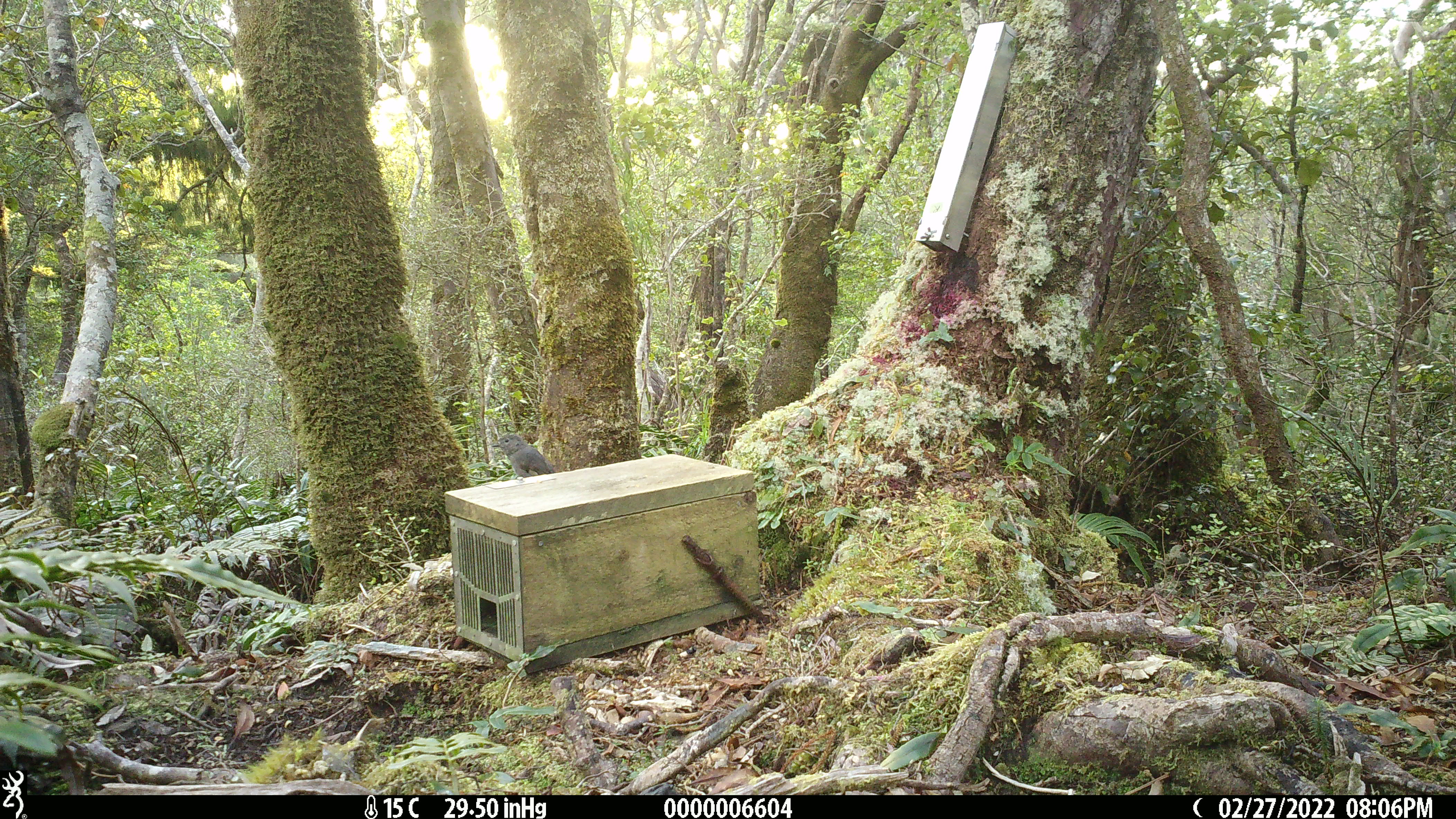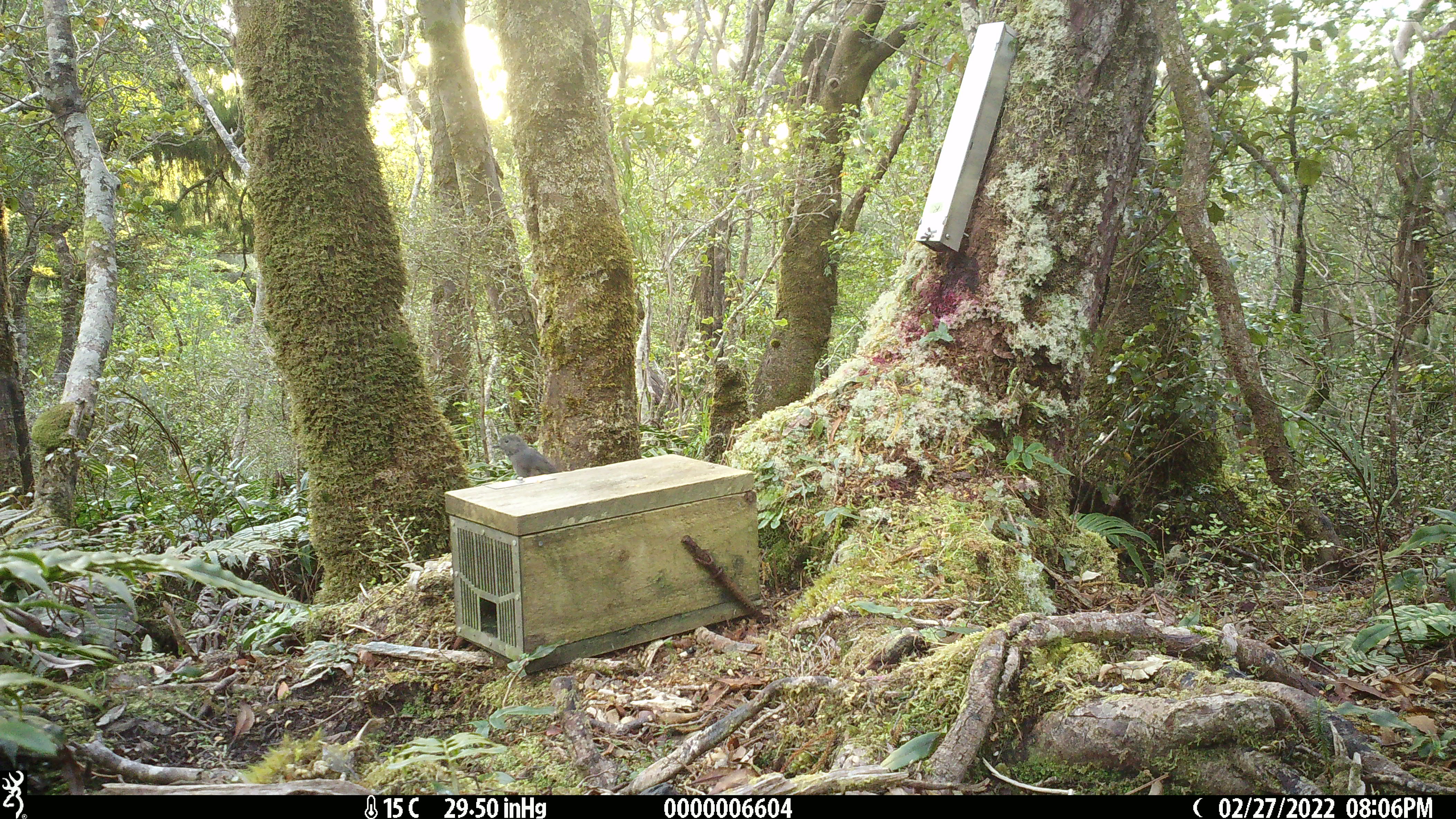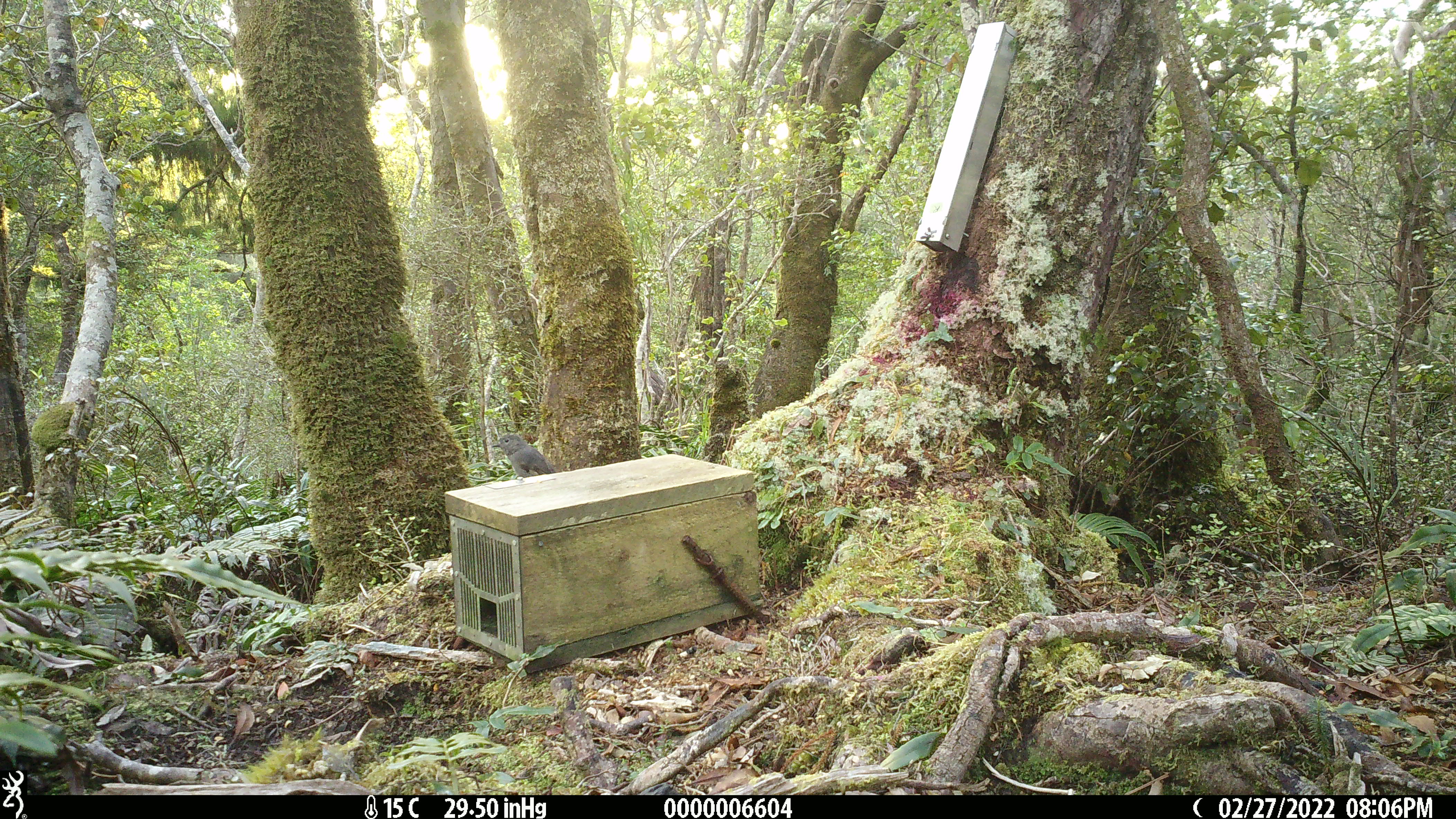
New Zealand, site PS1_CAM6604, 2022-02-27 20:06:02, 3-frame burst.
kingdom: Animalia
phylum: Chordata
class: Aves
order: Passeriformes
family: Petroicidae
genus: Petroica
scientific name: Petroica australis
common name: new zealand robin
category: robin